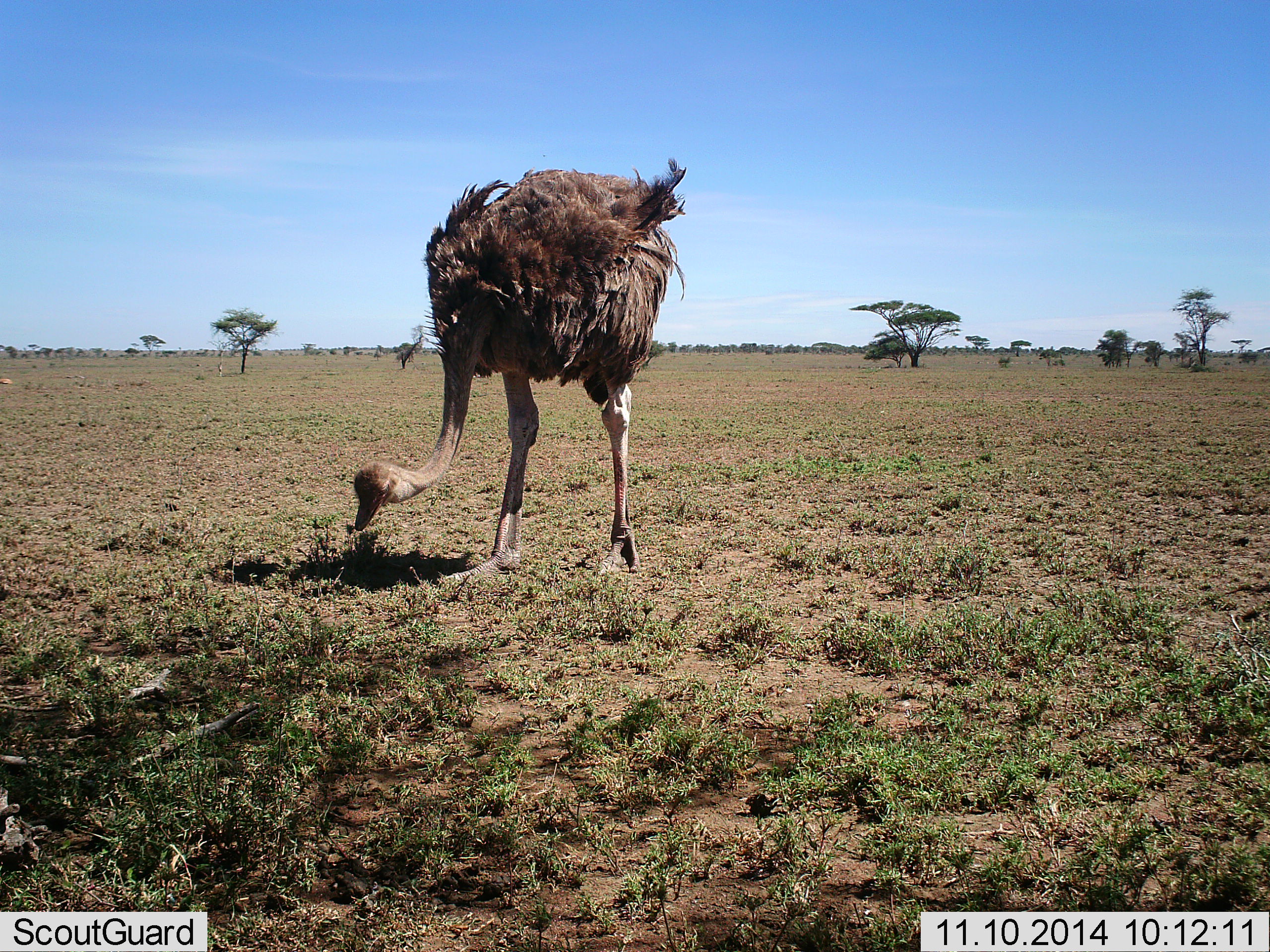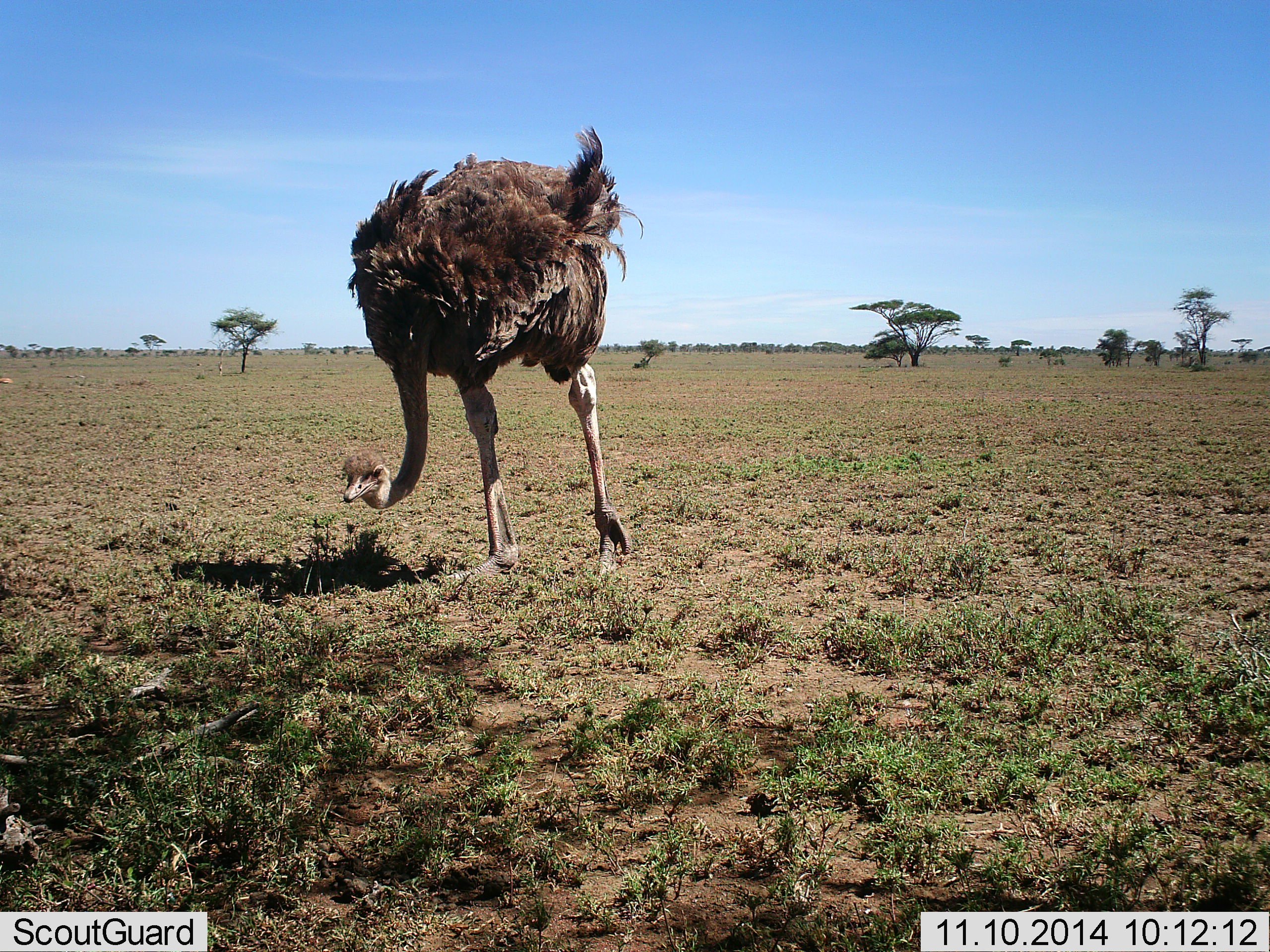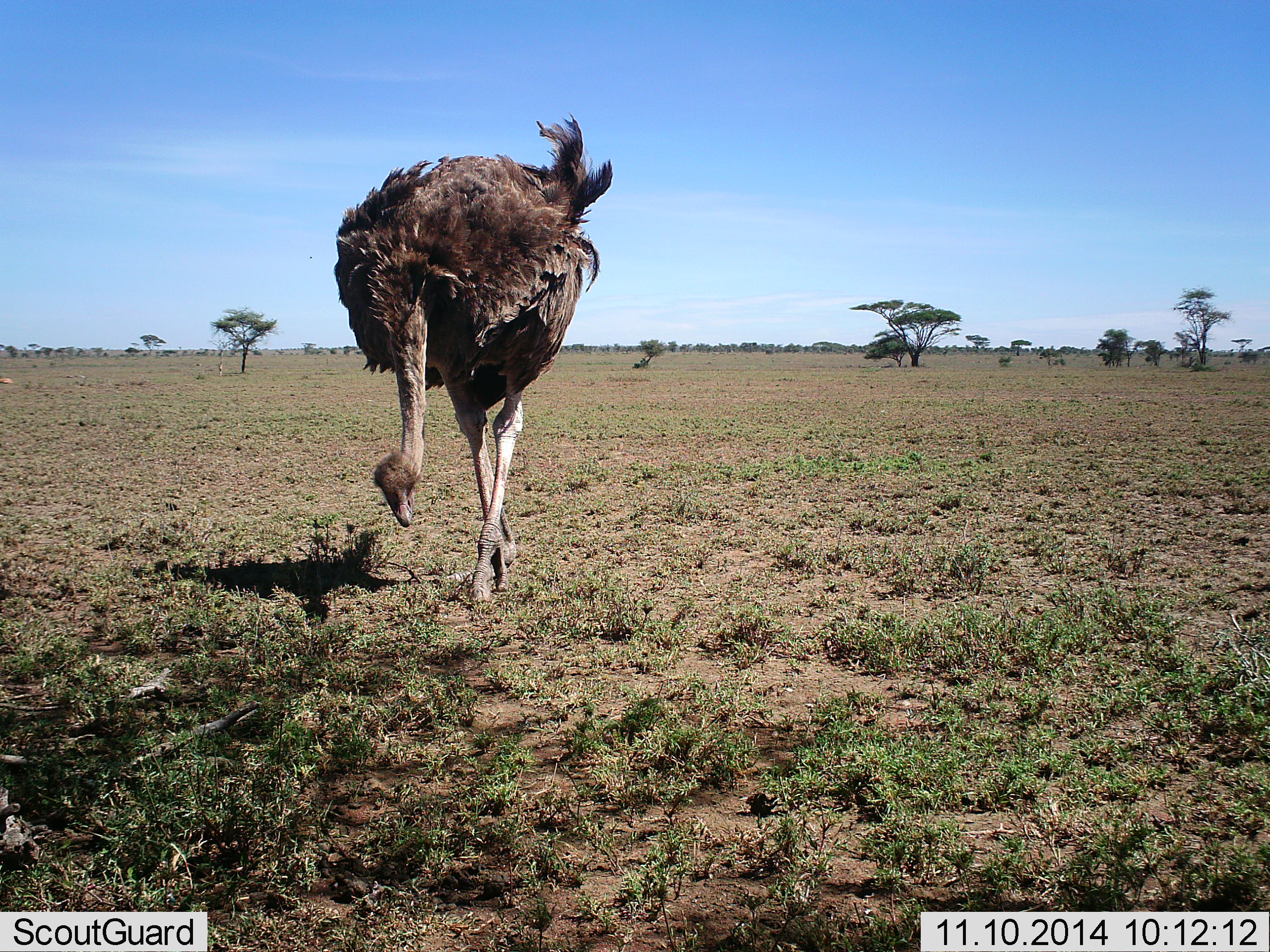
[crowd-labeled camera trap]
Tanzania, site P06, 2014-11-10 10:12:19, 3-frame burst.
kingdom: Animalia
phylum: Chordata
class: Aves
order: Struthioniformes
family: Struthionidae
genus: Struthio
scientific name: Struthio camelus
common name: ostrich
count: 1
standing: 30%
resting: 0%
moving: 50%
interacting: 10%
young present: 0%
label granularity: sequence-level